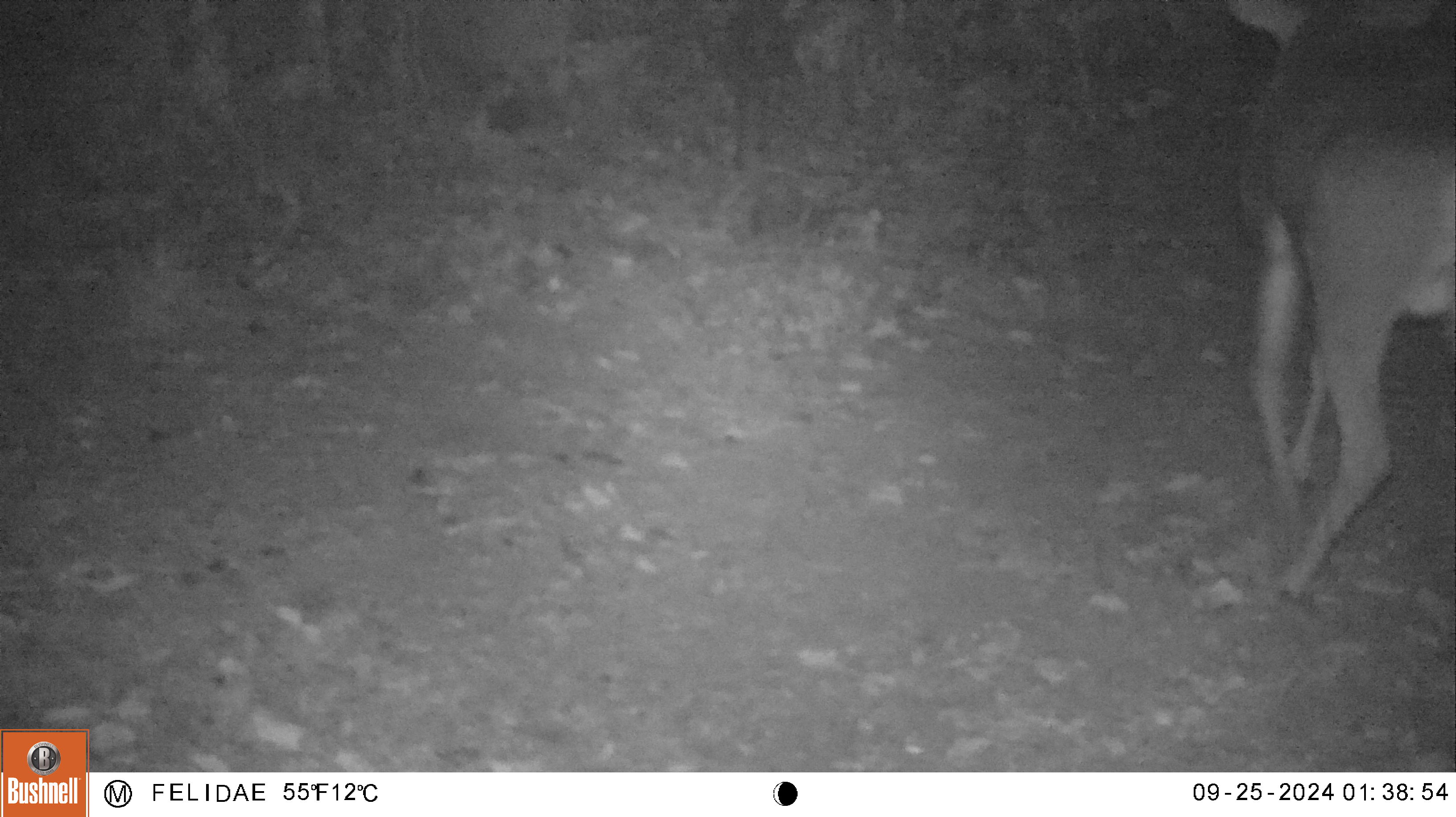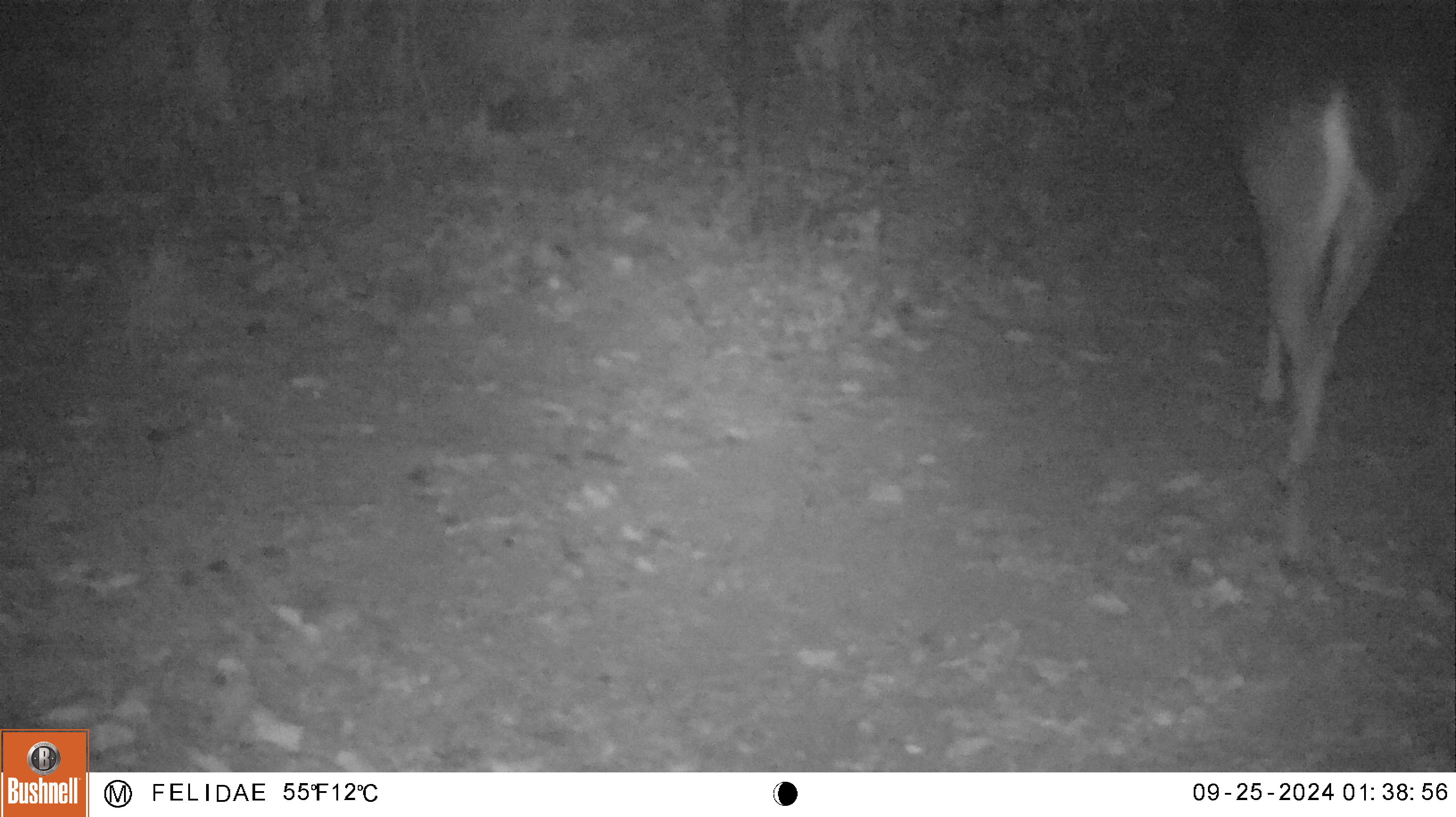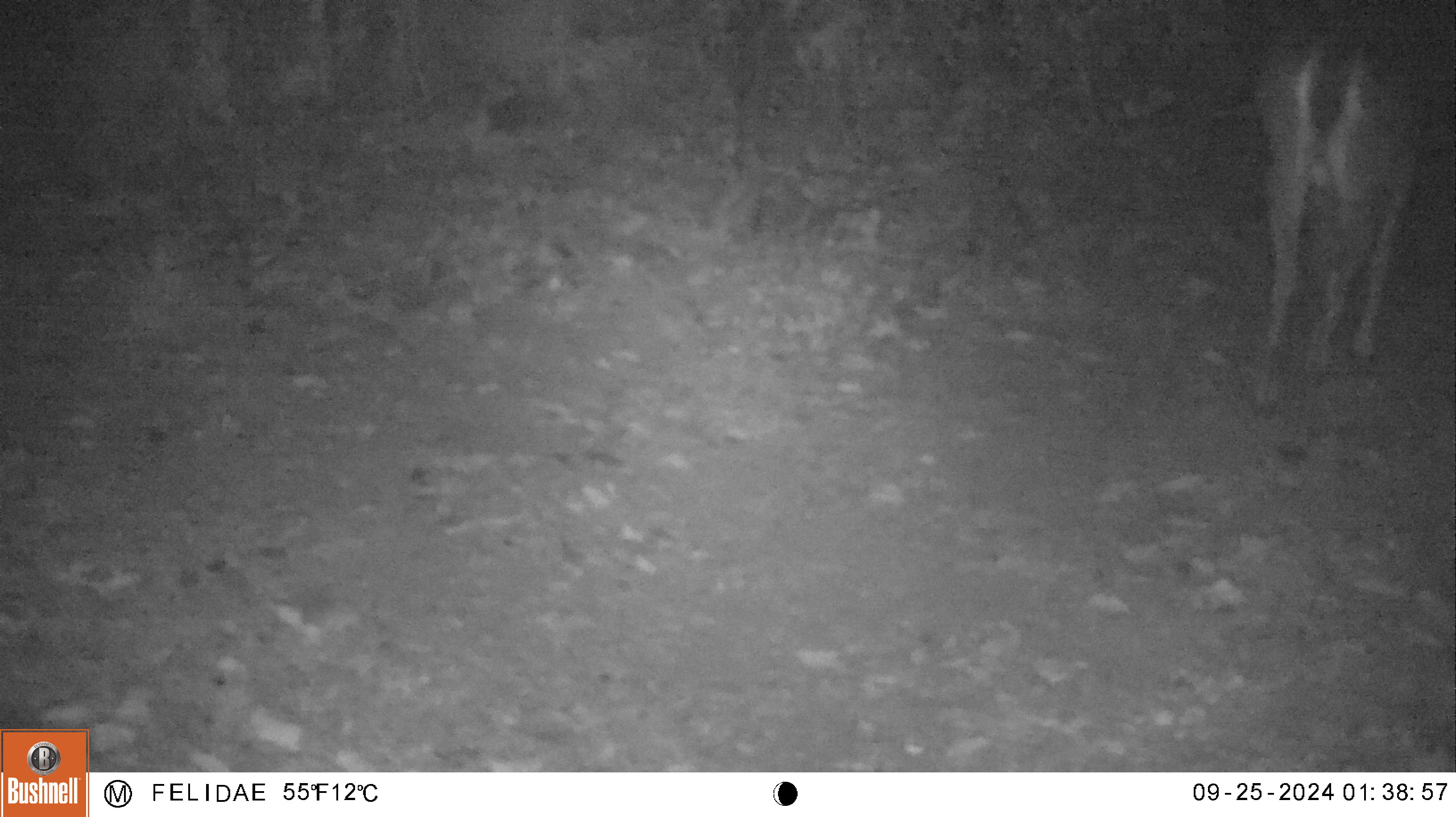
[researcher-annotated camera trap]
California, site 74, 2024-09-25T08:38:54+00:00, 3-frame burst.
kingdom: Animalia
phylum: Chordata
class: Mammalia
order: Artiodactyla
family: Cervidae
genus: Odocoileus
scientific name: Odocoileus hemionus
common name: mule deer